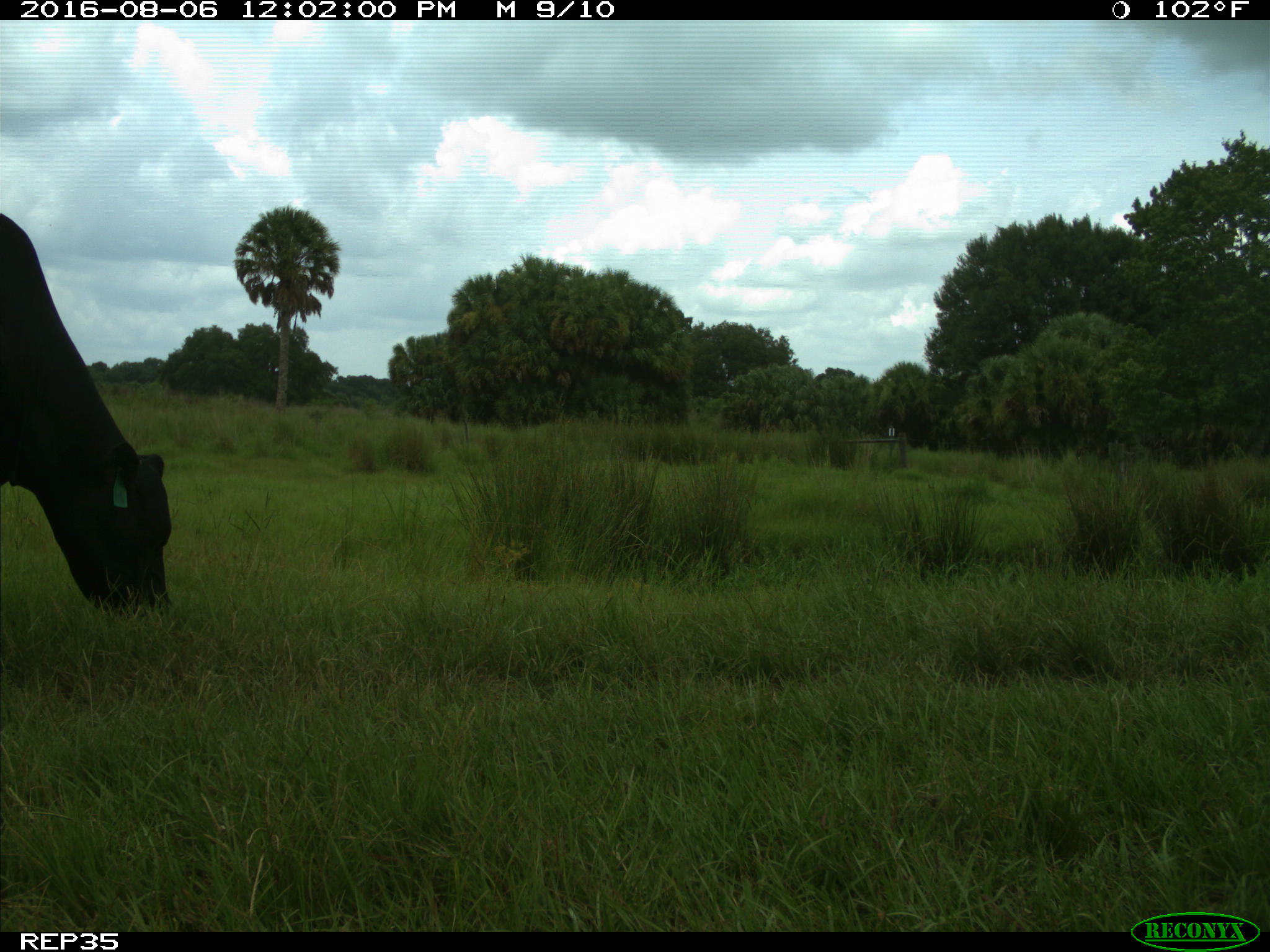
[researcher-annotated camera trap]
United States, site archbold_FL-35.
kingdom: Animalia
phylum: Chordata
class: Mammalia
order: Artiodactyla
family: Bovidae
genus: Bos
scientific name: Bos taurus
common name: domestic cow